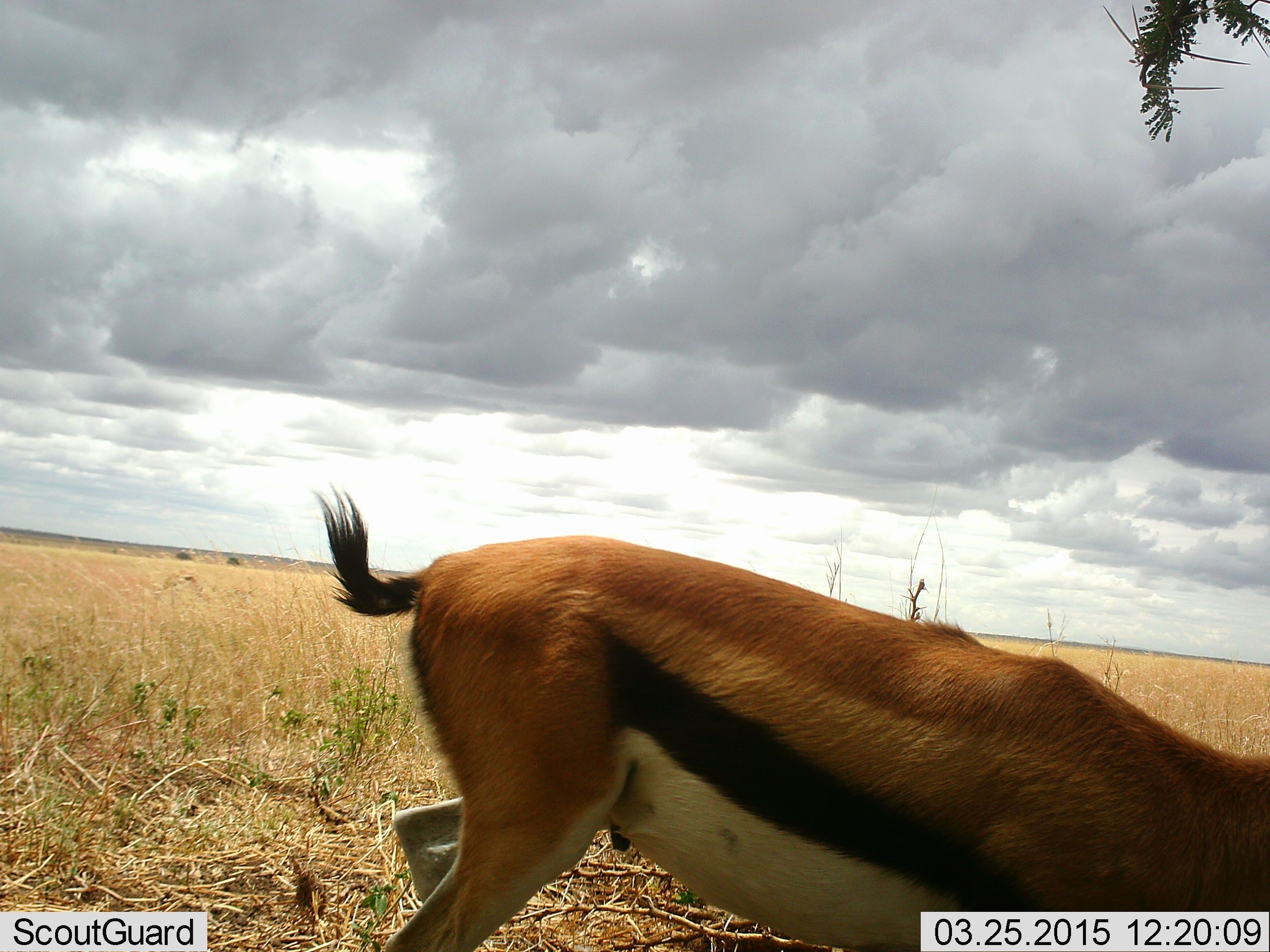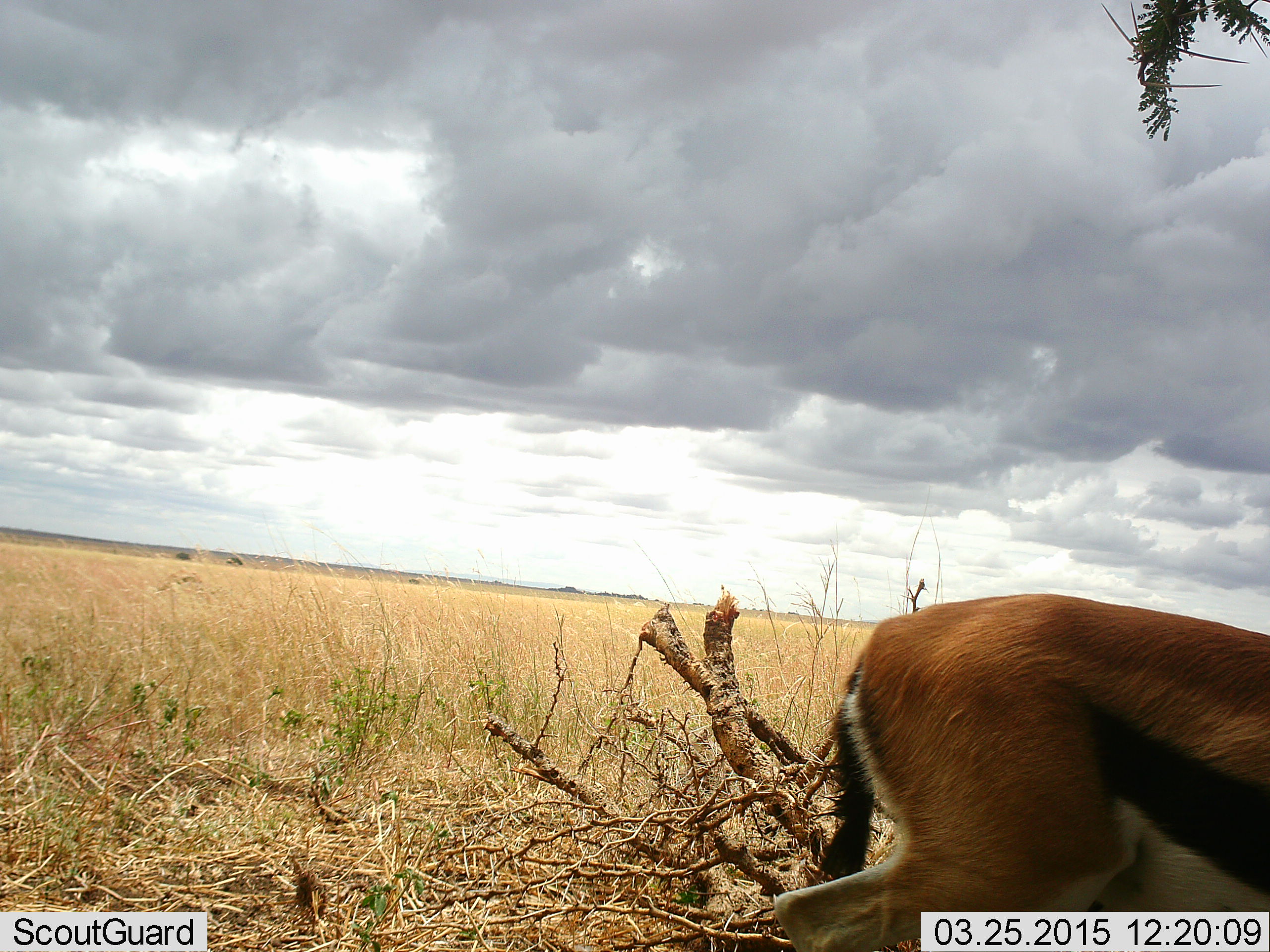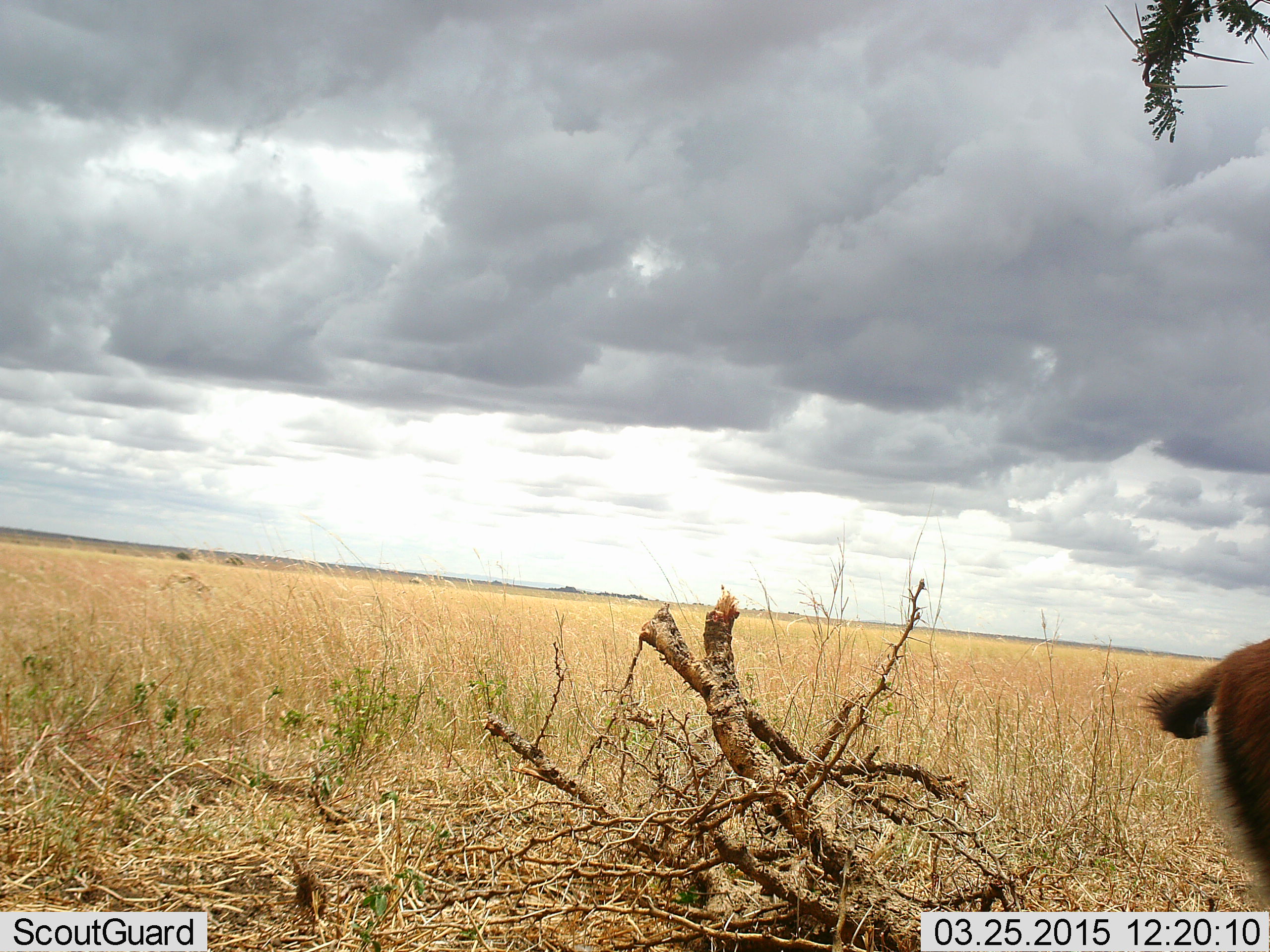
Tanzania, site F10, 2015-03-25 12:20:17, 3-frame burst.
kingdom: Animalia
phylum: Chordata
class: Mammalia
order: Artiodactyla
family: Bovidae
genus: Eudorcas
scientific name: Eudorcas thomsonii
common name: thomson's gazelle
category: gazellethomsons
Gazellethomsons (thomson's gazelle) (Eudorcas thomsonii), count 1. Behavior (volunteer vote fractions): standing 10%, resting 0%, moving 90%, interacting 0%. Young present (vote fraction): 0%. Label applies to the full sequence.